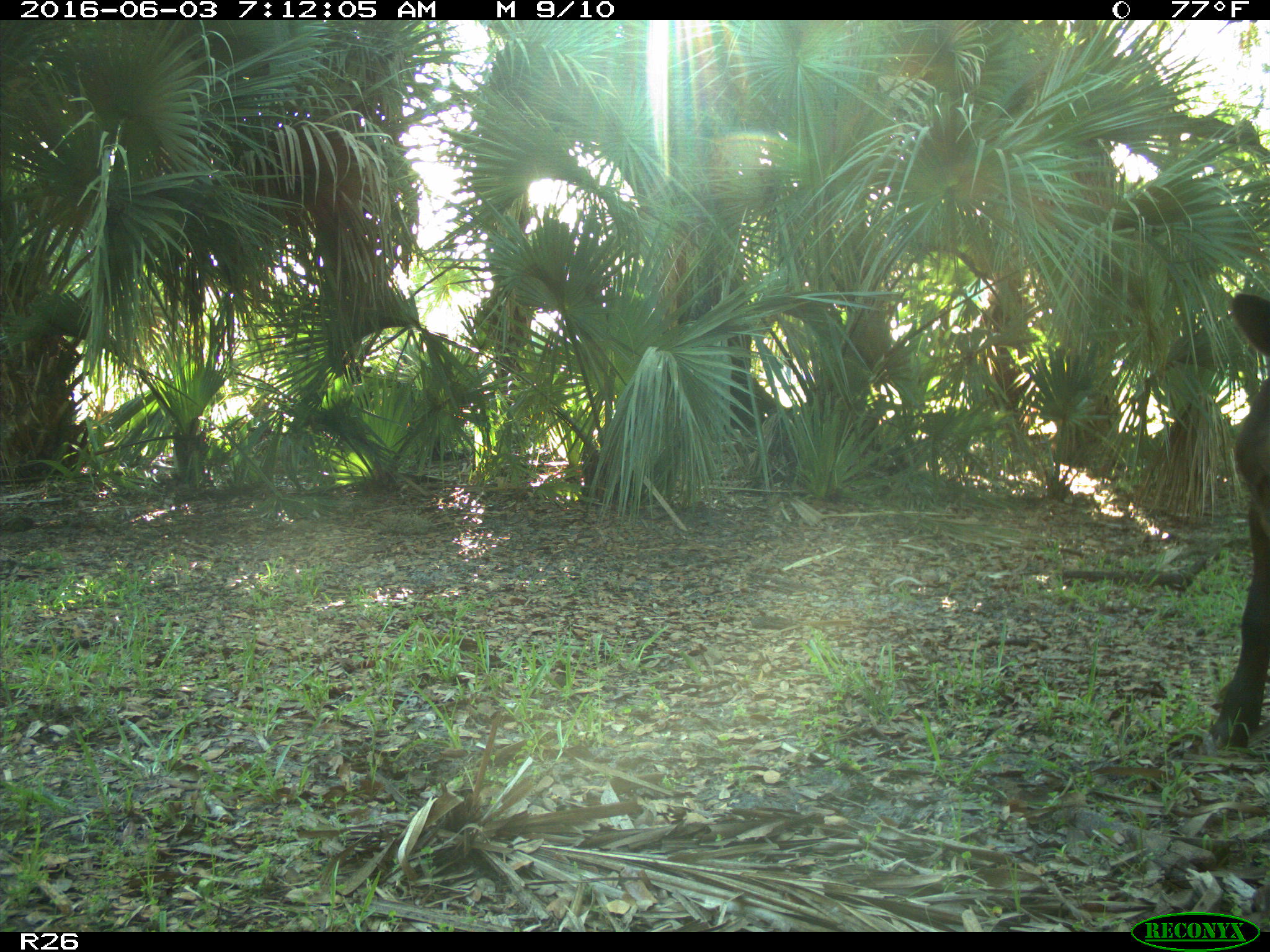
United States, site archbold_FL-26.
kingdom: Animalia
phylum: Chordata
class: Mammalia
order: Artiodactyla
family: Bovidae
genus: Bos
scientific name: Bos taurus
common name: domestic cow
Bos taurus (domestic cow).